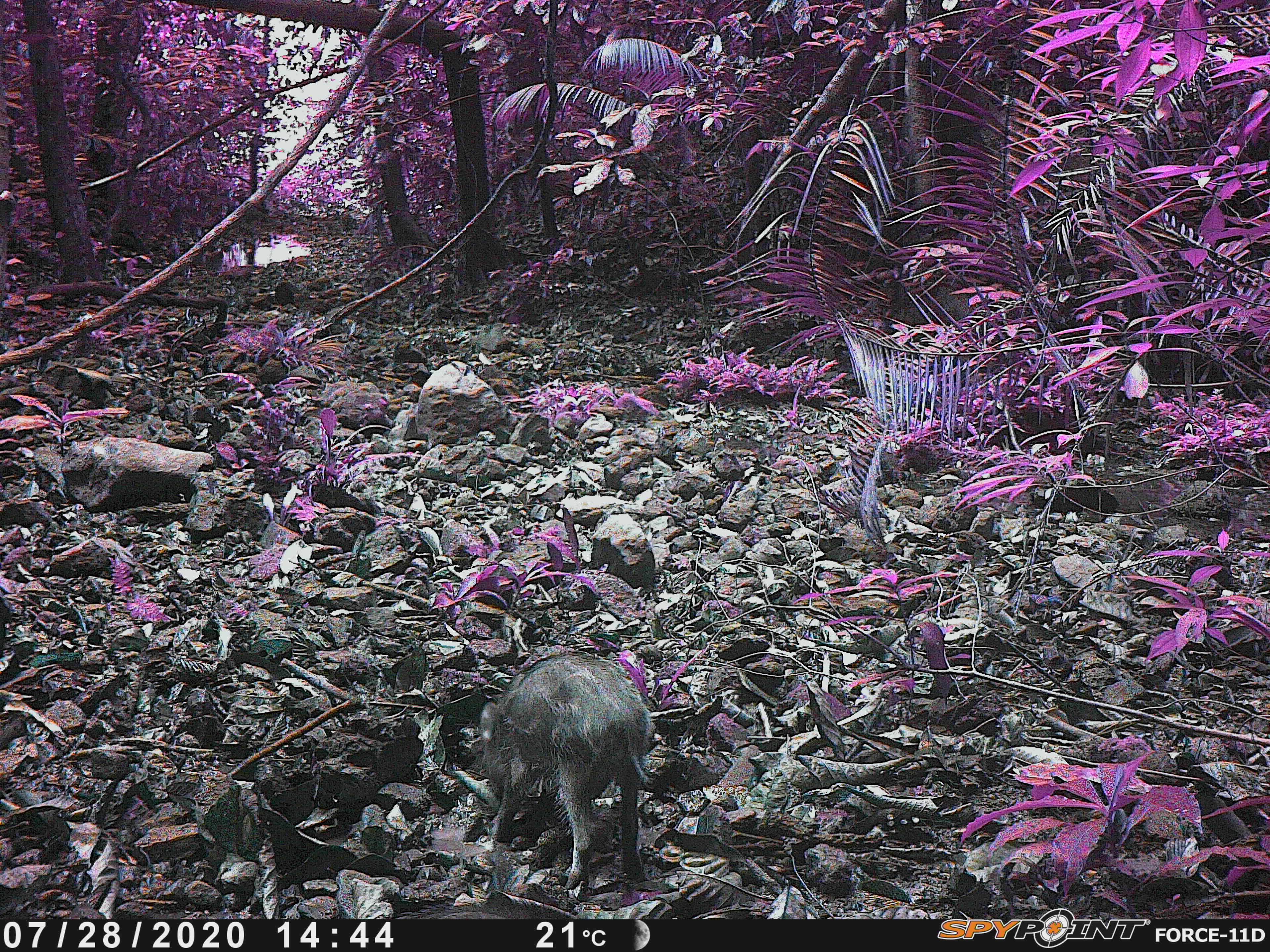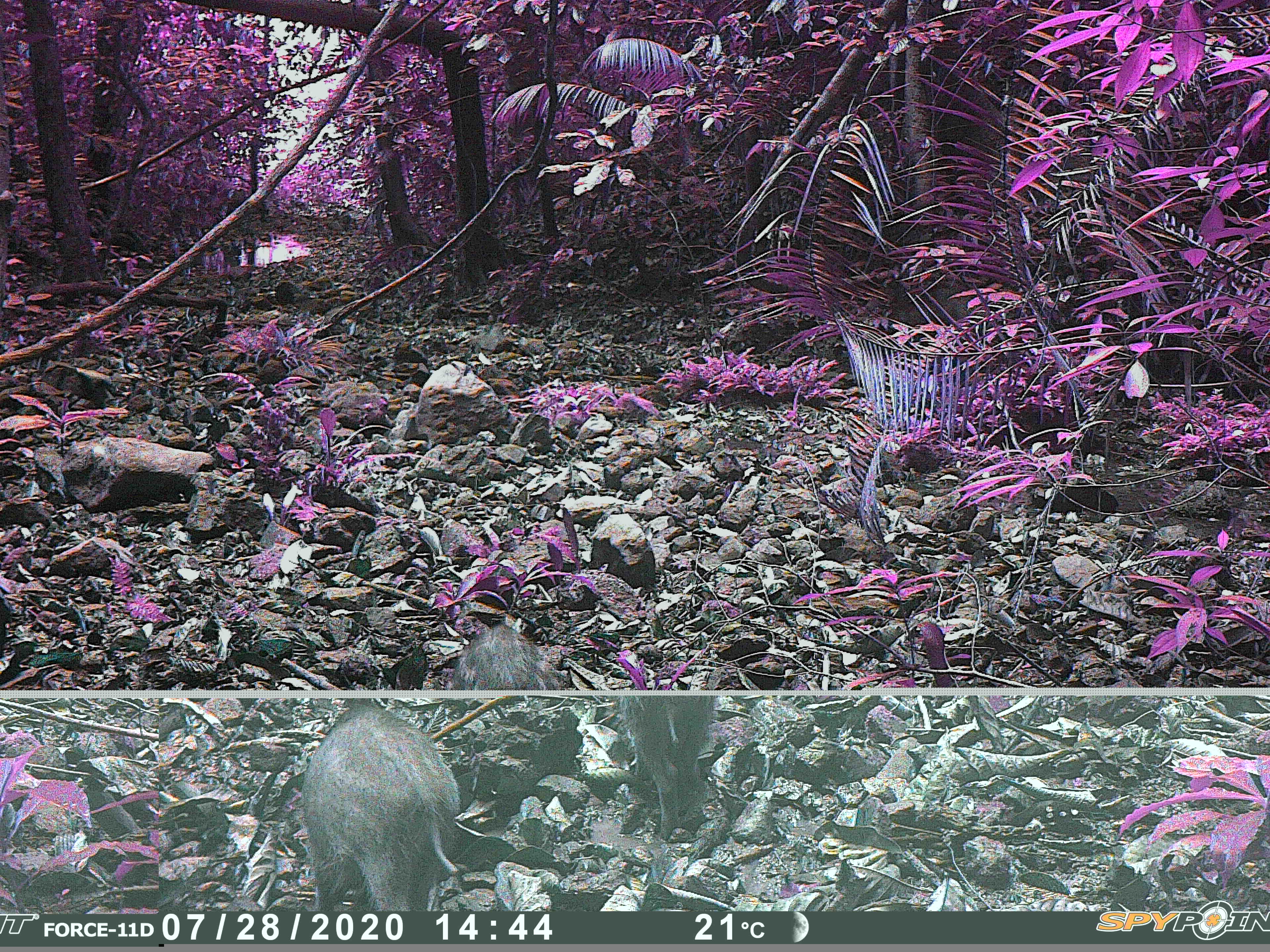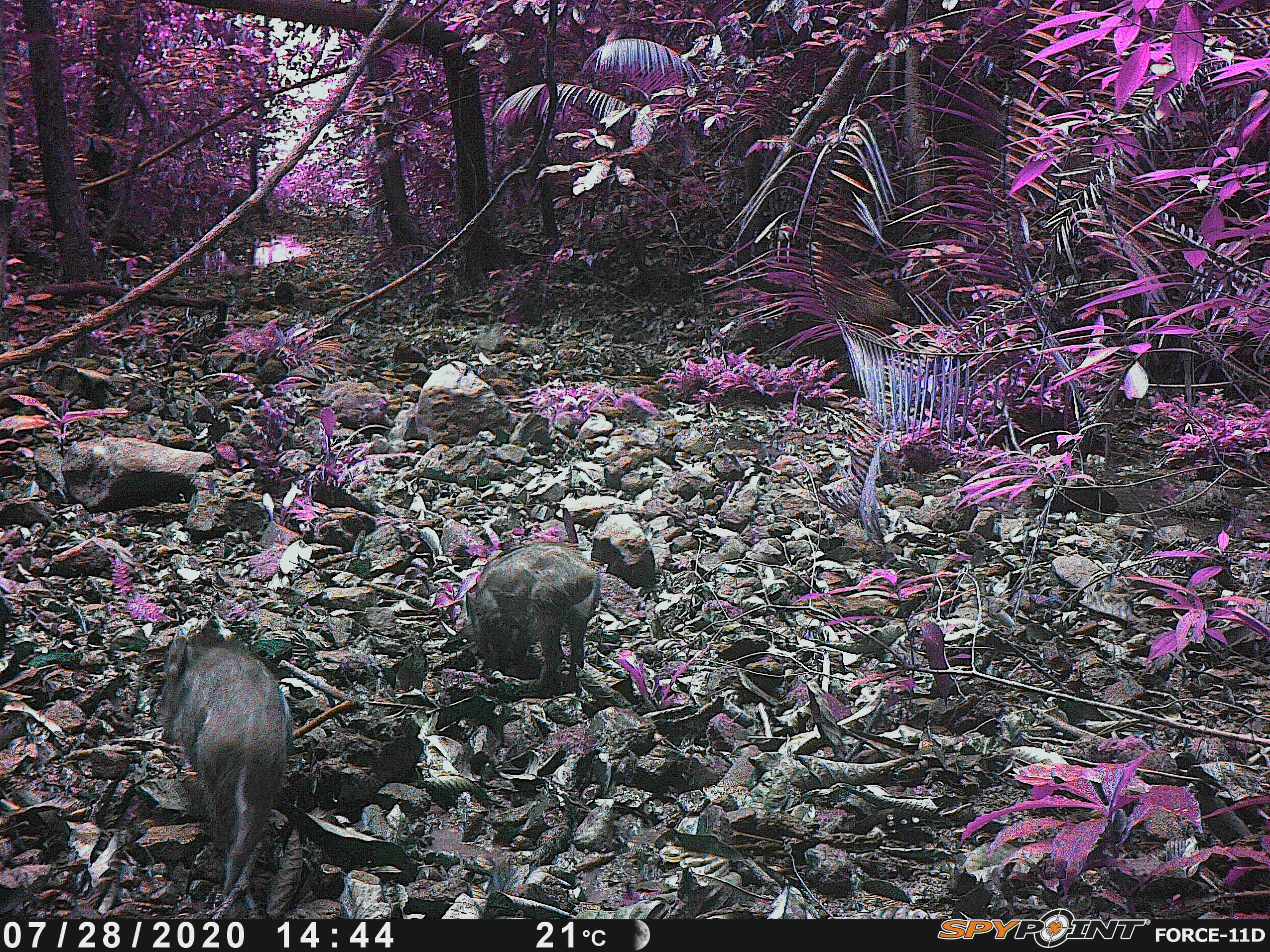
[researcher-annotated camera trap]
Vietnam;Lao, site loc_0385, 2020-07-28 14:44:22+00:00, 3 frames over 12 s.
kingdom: Animalia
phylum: Chordata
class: Mammalia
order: Artiodactyla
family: Suidae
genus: Sus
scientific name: Sus scrofa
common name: eurasian wild pig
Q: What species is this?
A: Eurasian wild pig (Sus scrofa).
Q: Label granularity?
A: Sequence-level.